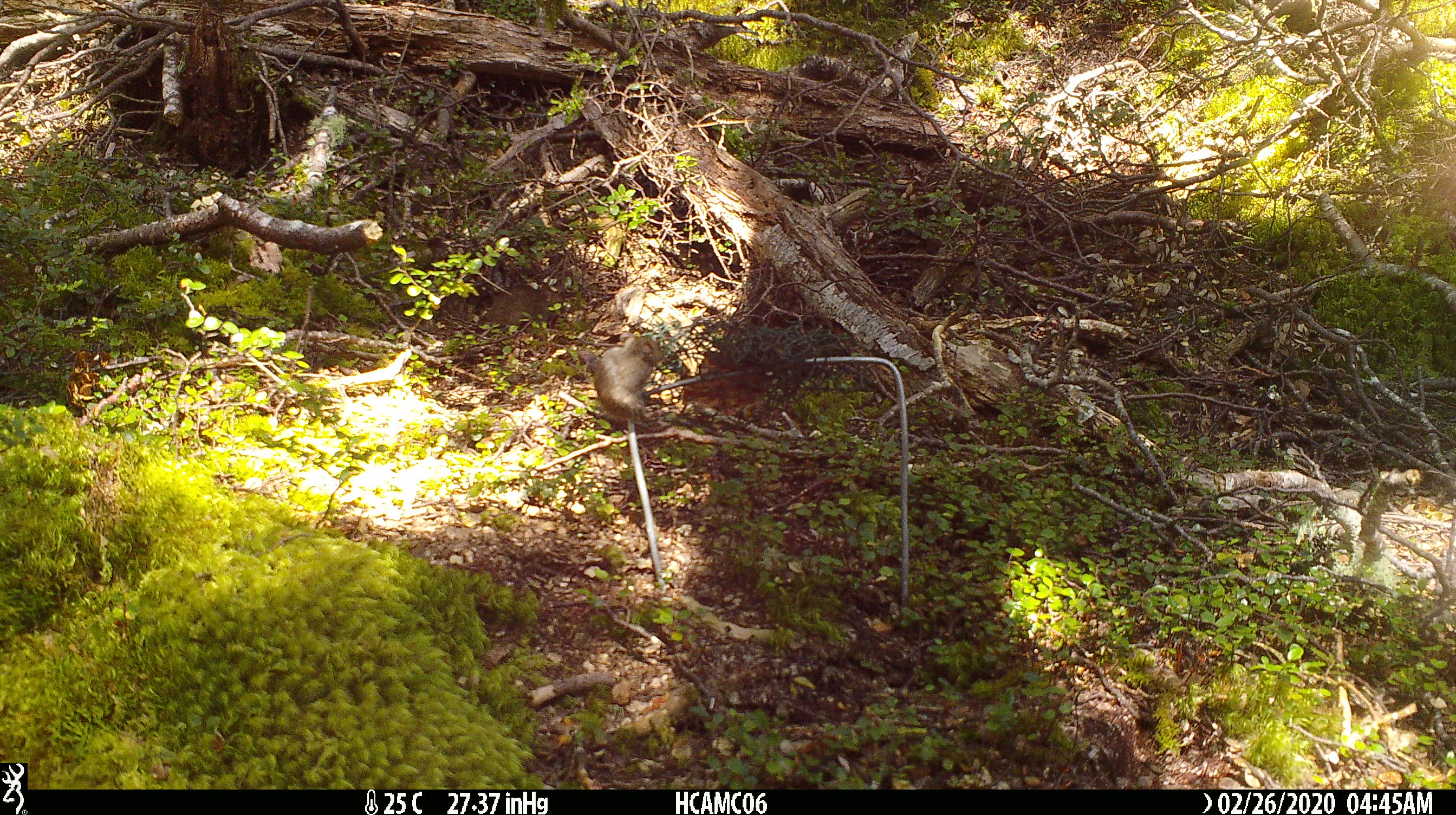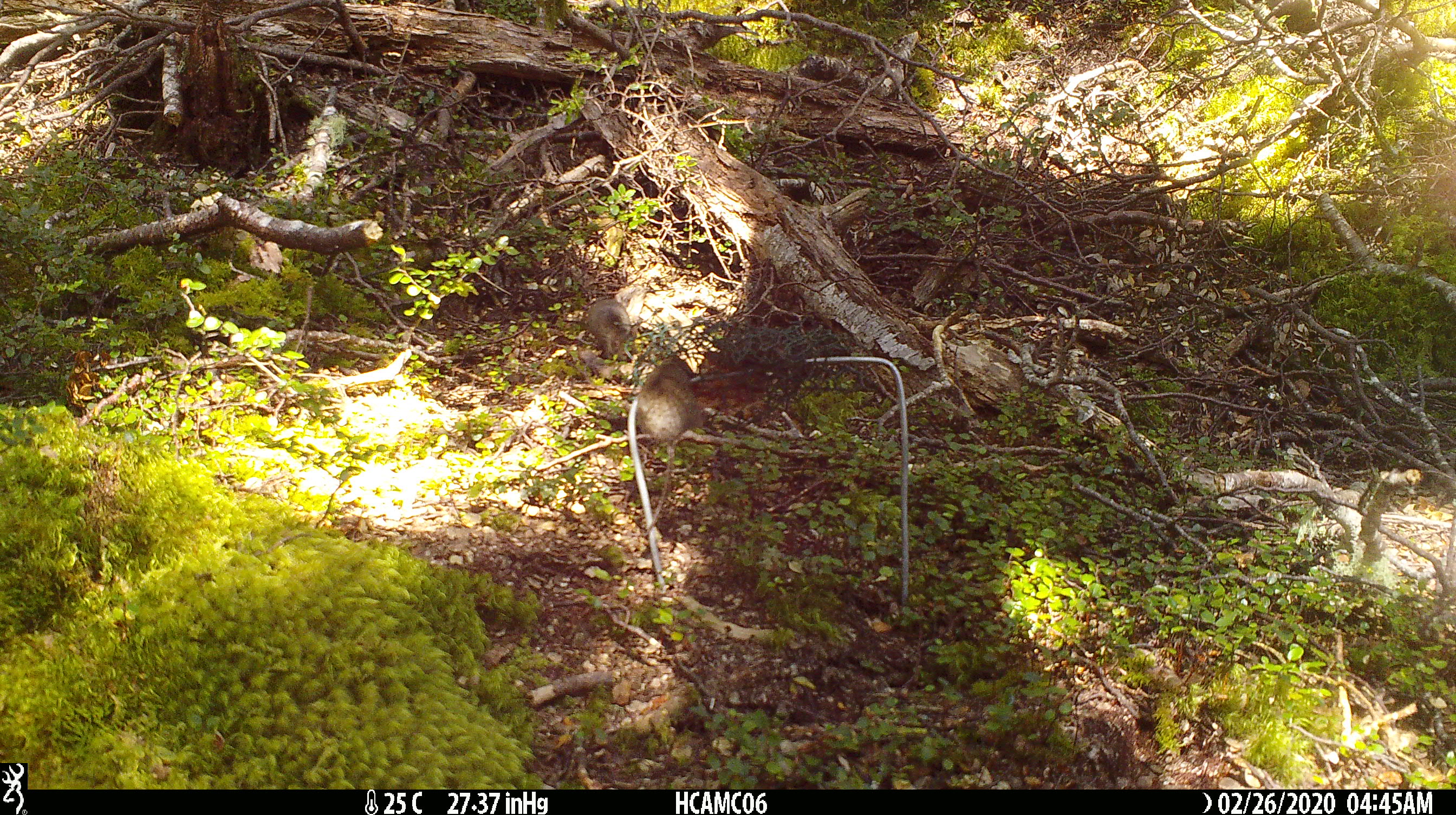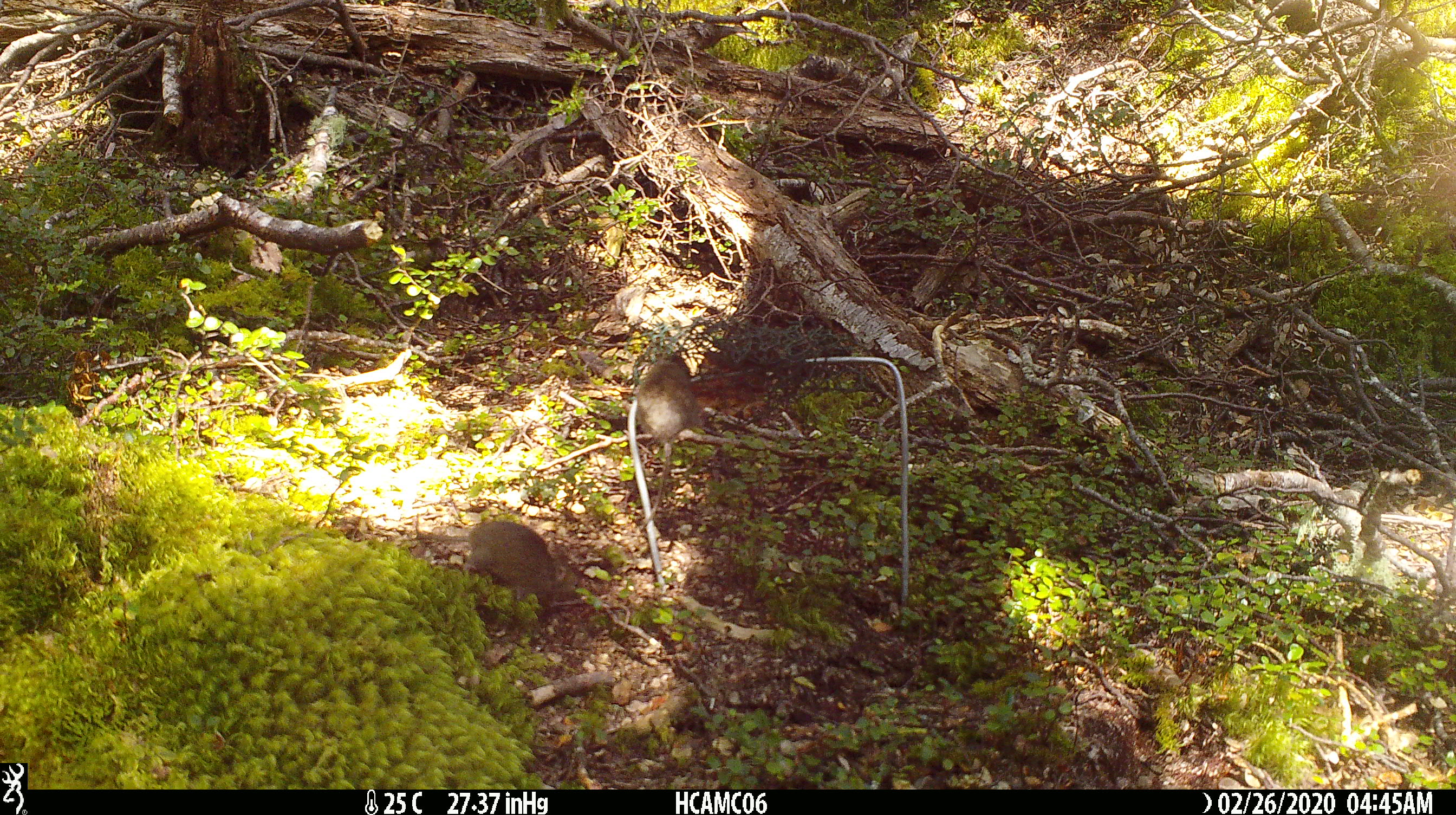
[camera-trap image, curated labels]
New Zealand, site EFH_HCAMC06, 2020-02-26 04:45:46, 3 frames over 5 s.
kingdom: Animalia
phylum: Chordata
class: Mammalia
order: Rodentia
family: Muridae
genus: Mus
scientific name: Mus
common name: mouse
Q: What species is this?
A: Mouse (Mus).